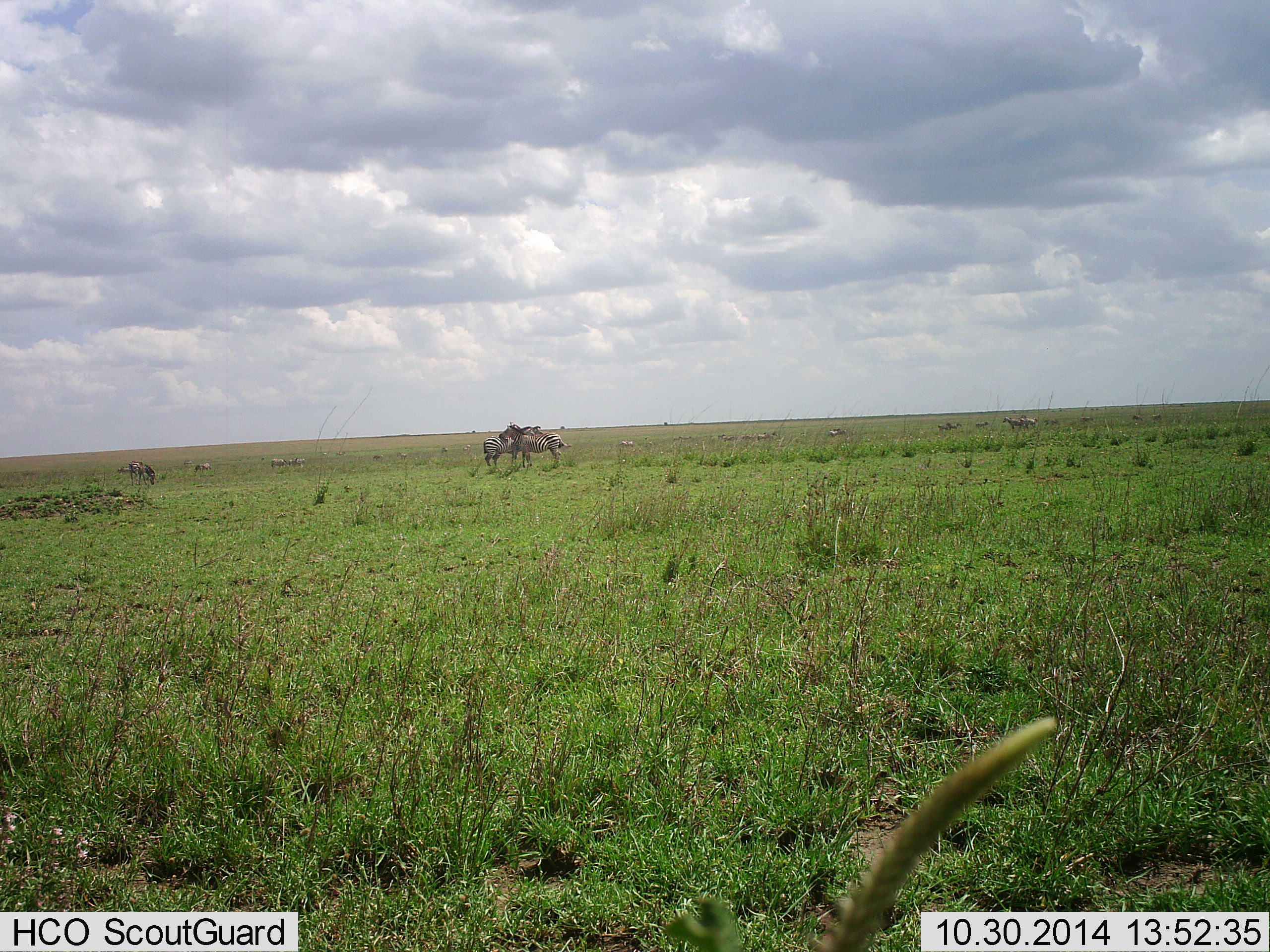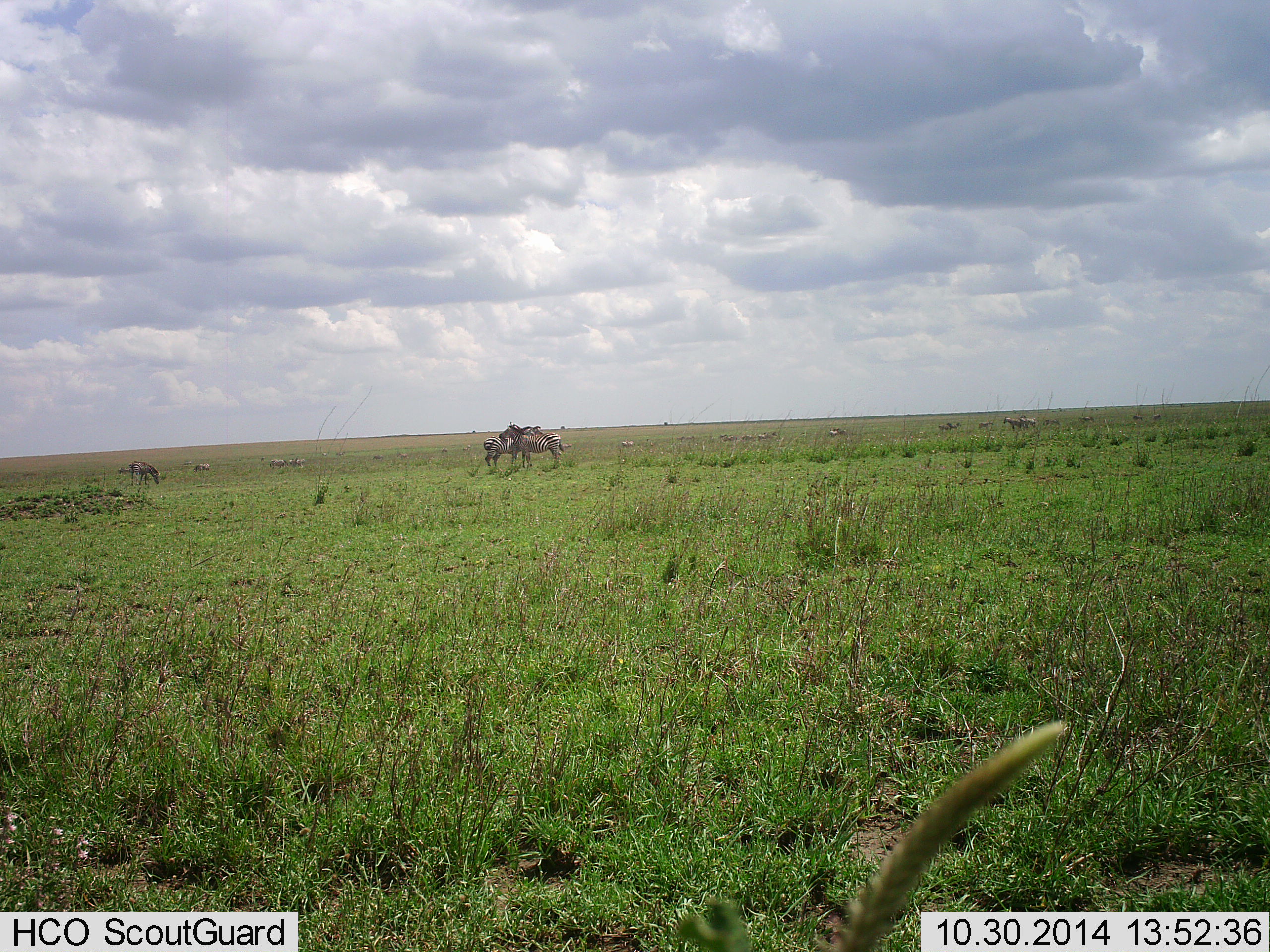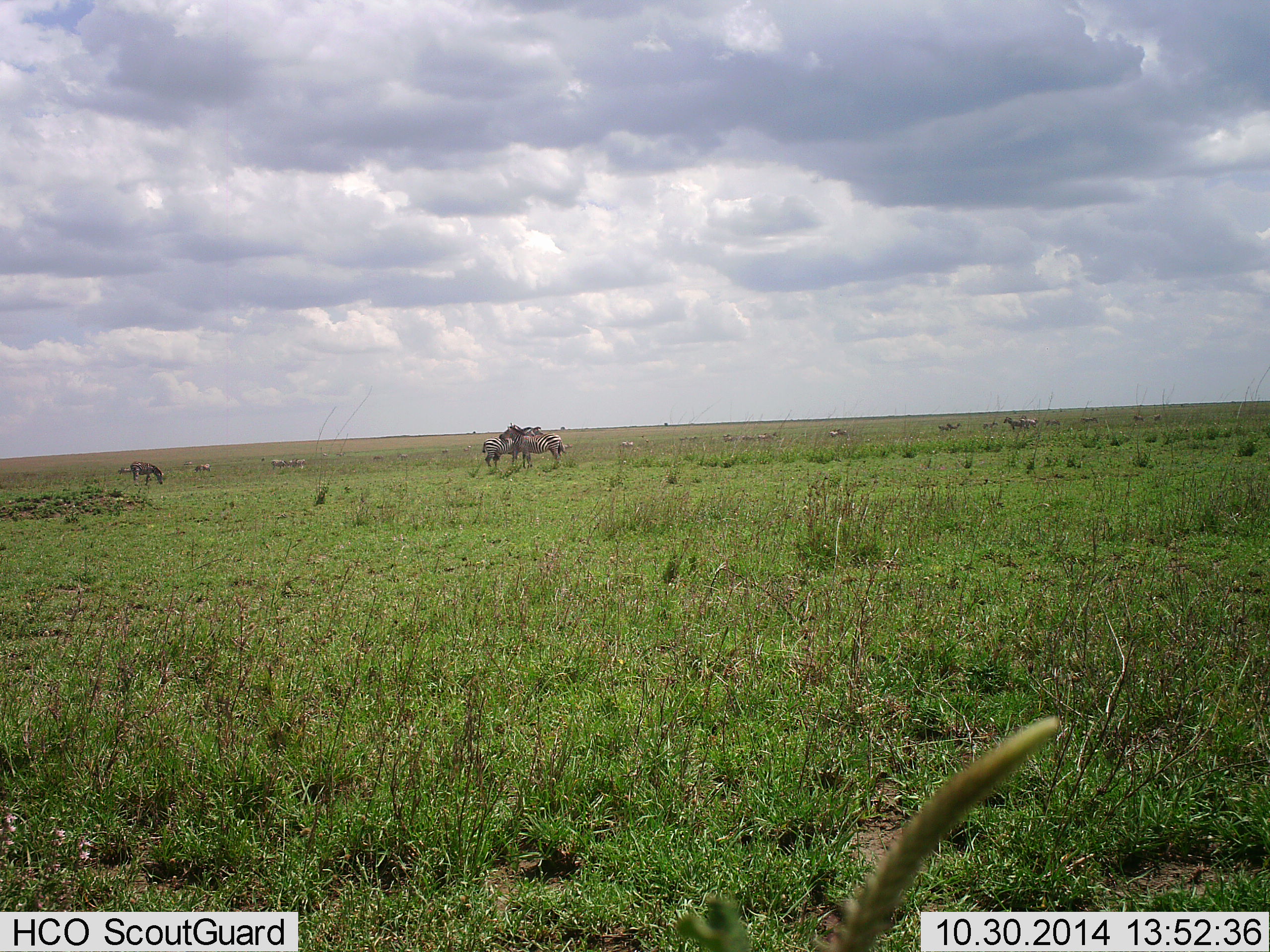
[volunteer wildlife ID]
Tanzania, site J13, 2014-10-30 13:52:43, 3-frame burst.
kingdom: Animalia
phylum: Chordata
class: Mammalia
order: Perissodactyla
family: Equidae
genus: Equus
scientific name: Equus quagga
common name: plains zebra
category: zebra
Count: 4.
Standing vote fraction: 100%.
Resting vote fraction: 8%.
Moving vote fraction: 17%.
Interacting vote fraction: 33%.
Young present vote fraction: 0%.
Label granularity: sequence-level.